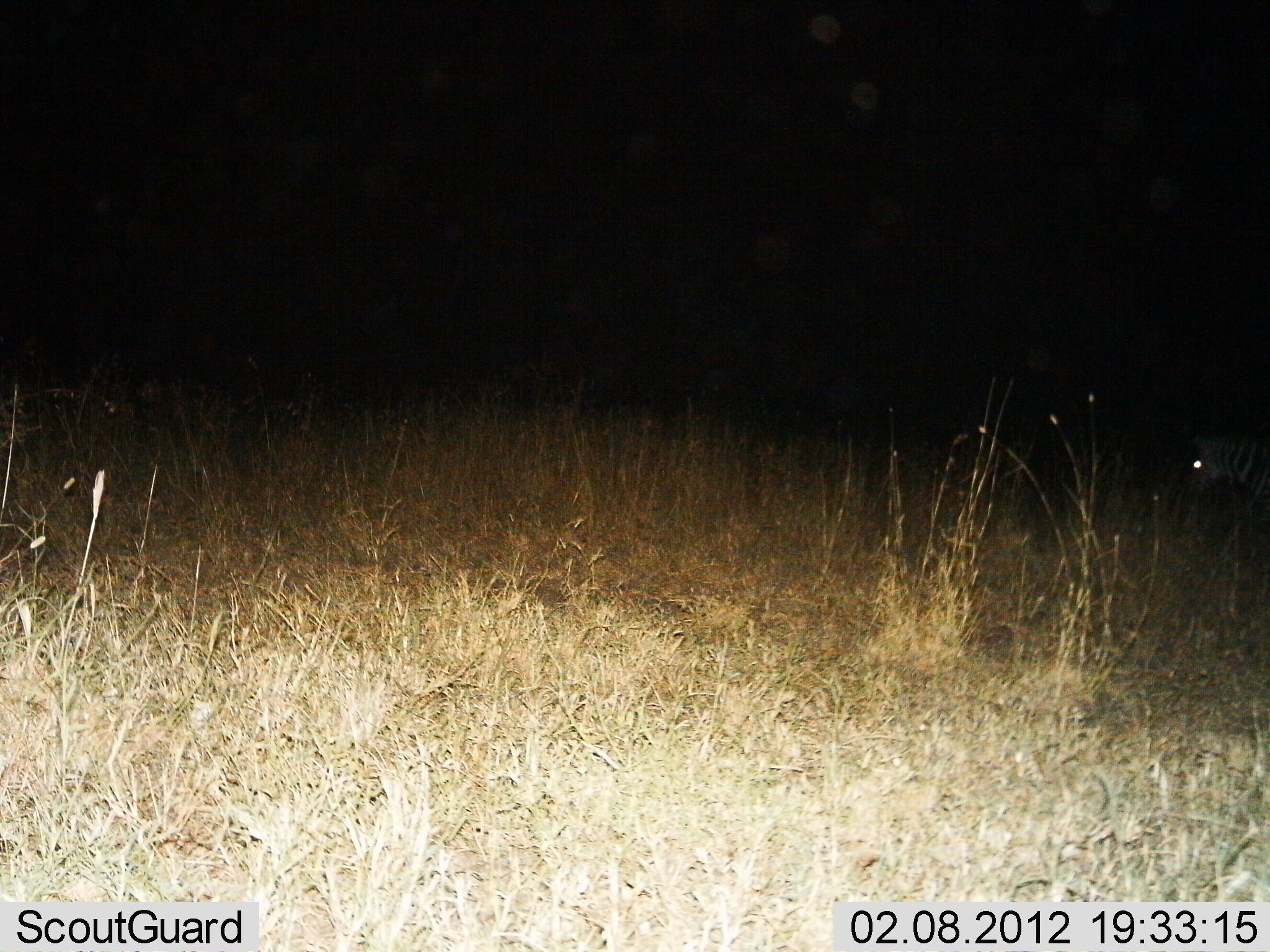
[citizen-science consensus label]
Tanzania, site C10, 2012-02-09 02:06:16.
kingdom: Animalia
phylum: Chordata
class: Mammalia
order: Perissodactyla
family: Equidae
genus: Equus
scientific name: Equus quagga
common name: plains zebra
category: zebra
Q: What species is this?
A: Zebra (plains zebra) (Equus quagga).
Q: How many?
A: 1.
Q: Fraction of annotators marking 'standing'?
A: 88%.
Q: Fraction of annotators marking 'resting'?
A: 0%.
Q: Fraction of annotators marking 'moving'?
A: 6%.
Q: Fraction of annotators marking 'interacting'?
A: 0%.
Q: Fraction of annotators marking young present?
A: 0%.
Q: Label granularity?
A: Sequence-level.